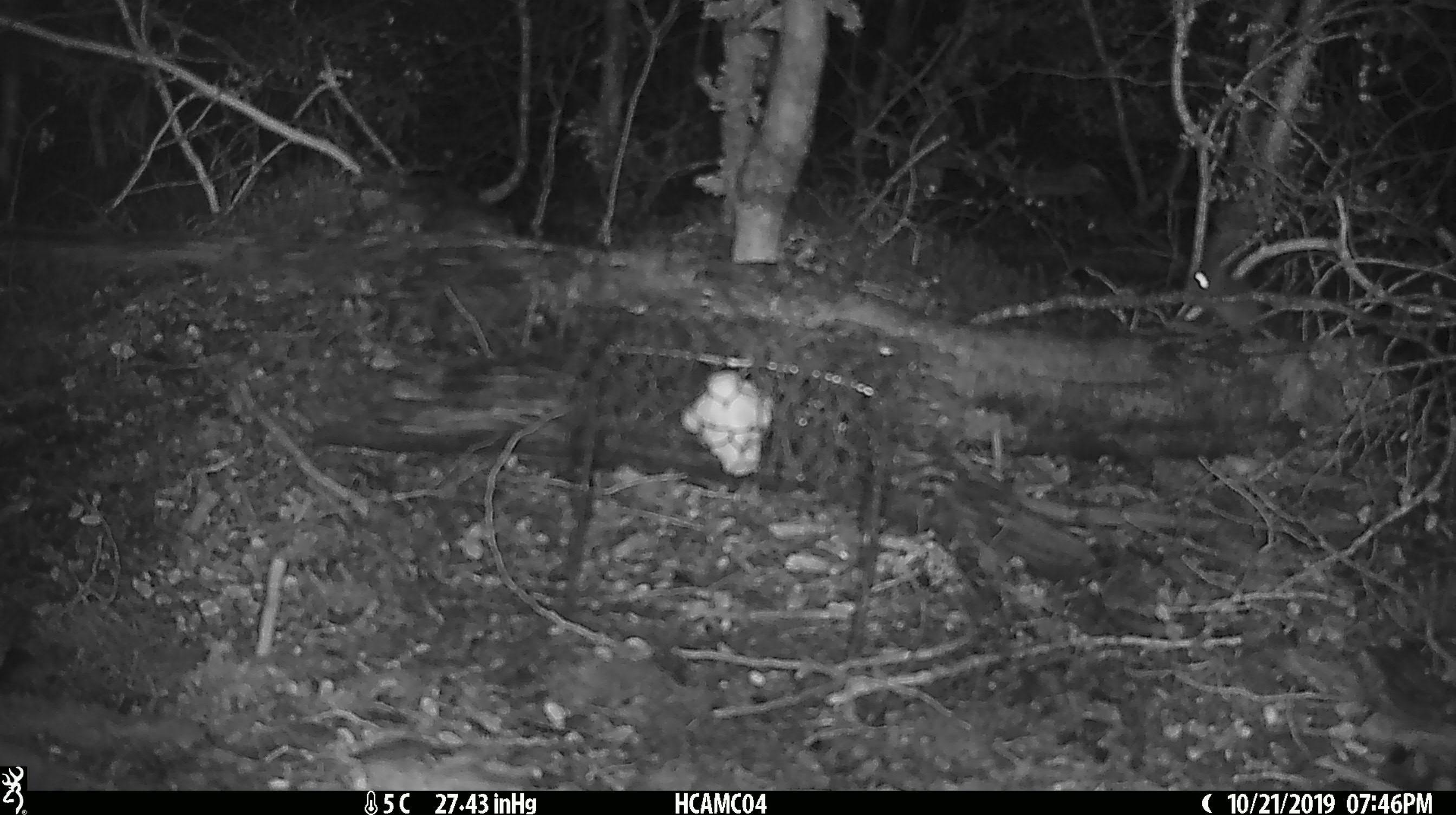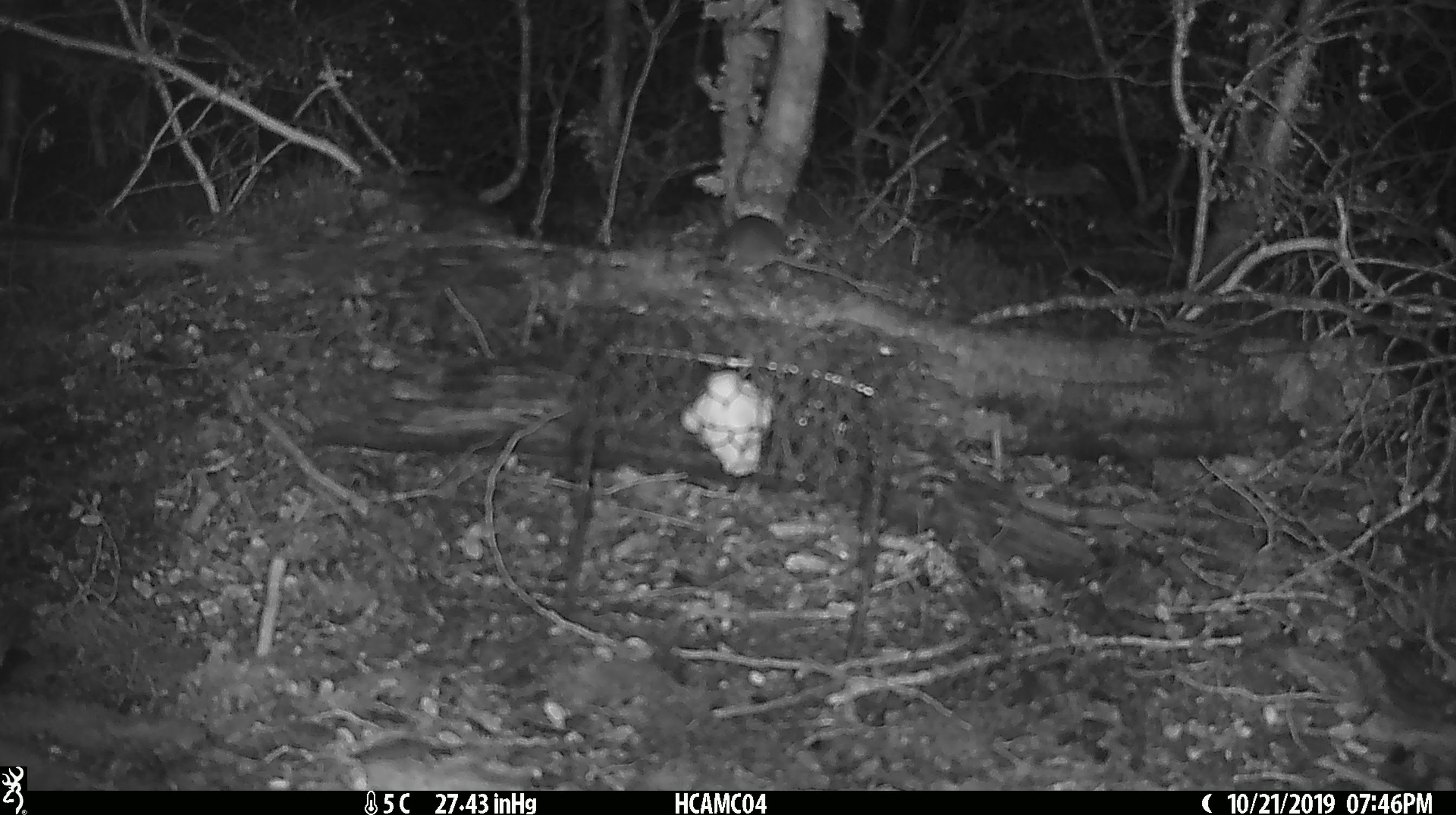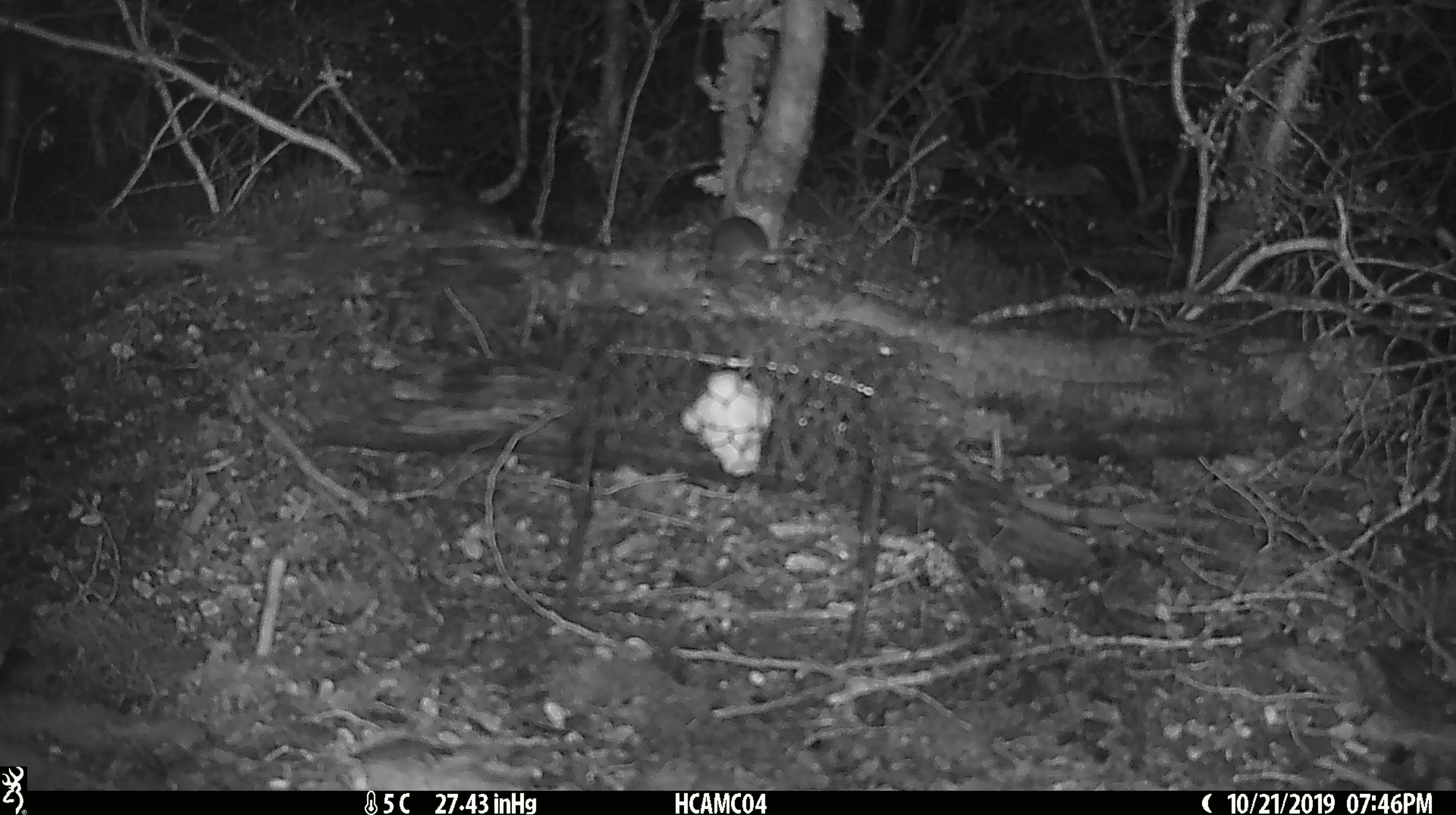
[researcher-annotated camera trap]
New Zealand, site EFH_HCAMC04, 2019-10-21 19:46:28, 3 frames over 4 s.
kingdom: Animalia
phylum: Chordata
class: Mammalia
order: Rodentia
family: Muridae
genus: Mus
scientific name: Mus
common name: mouse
Mouse (Mus).